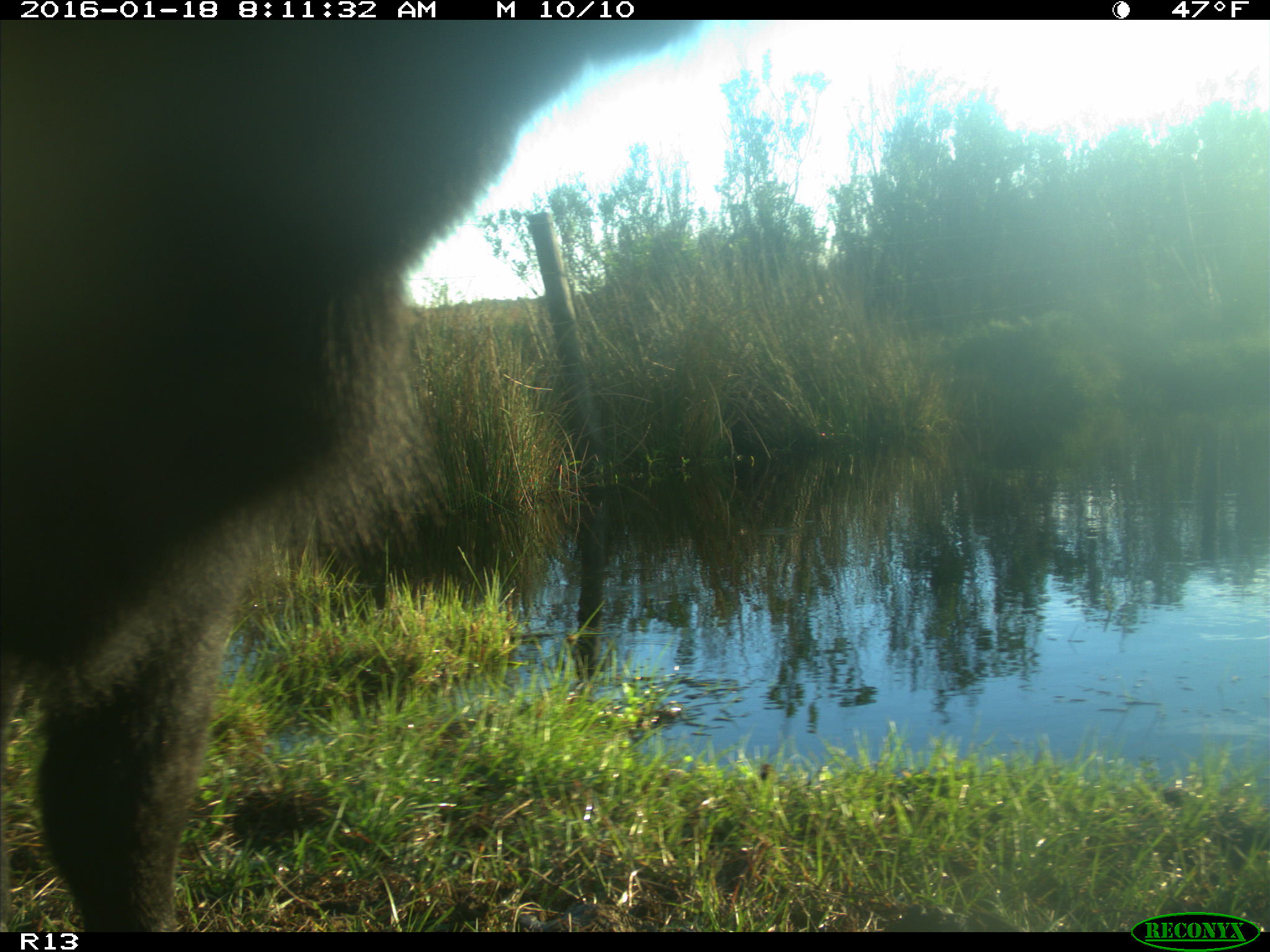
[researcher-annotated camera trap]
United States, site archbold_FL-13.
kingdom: Animalia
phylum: Chordata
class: Mammalia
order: Artiodactyla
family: Bovidae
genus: Bos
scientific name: Bos taurus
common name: domestic cow